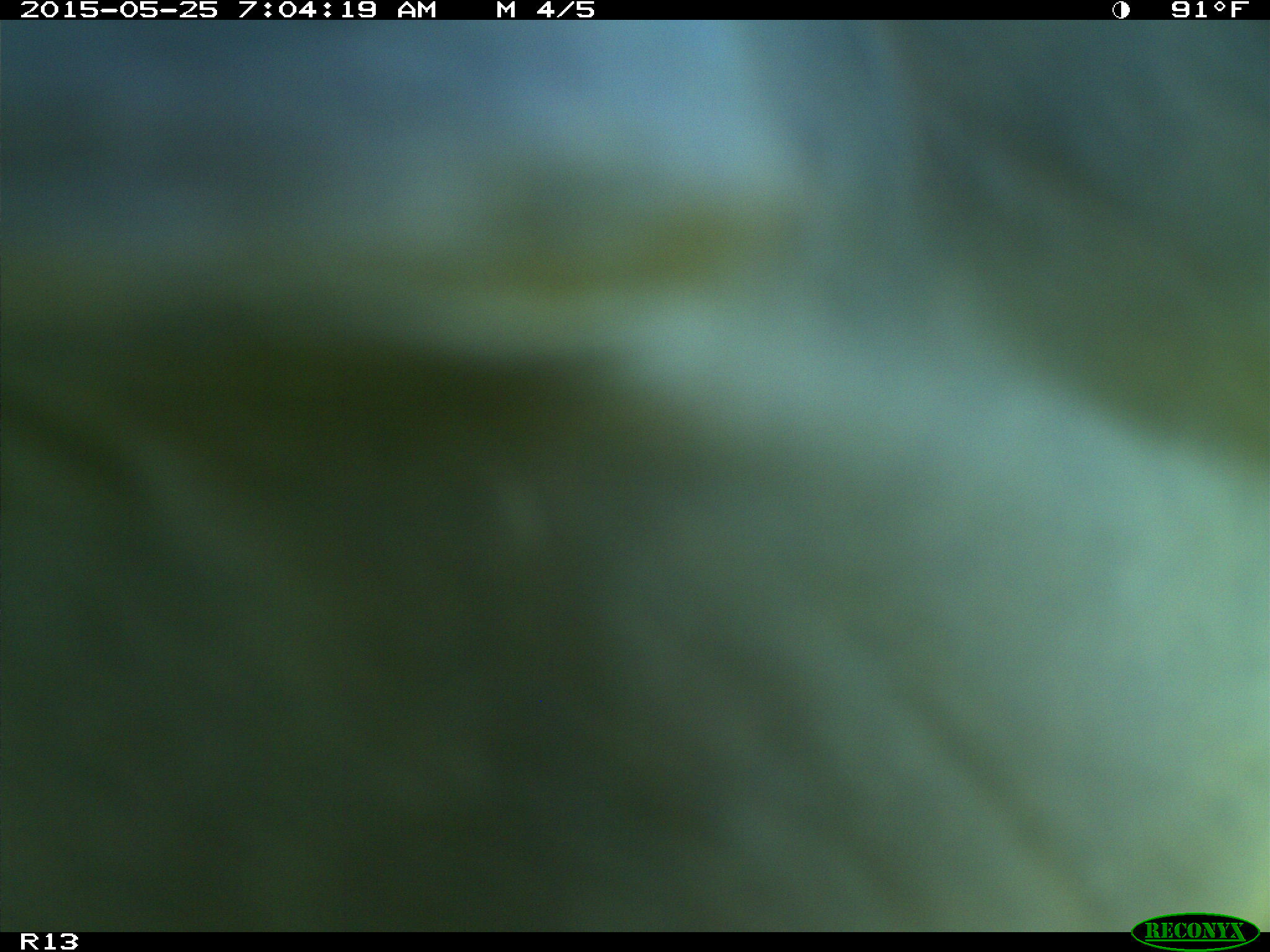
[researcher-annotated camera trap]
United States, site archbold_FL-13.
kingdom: Animalia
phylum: Chordata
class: Mammalia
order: Artiodactyla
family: Bovidae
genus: Bos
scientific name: Bos taurus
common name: domestic cow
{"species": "Bos taurus (domestic cow)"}